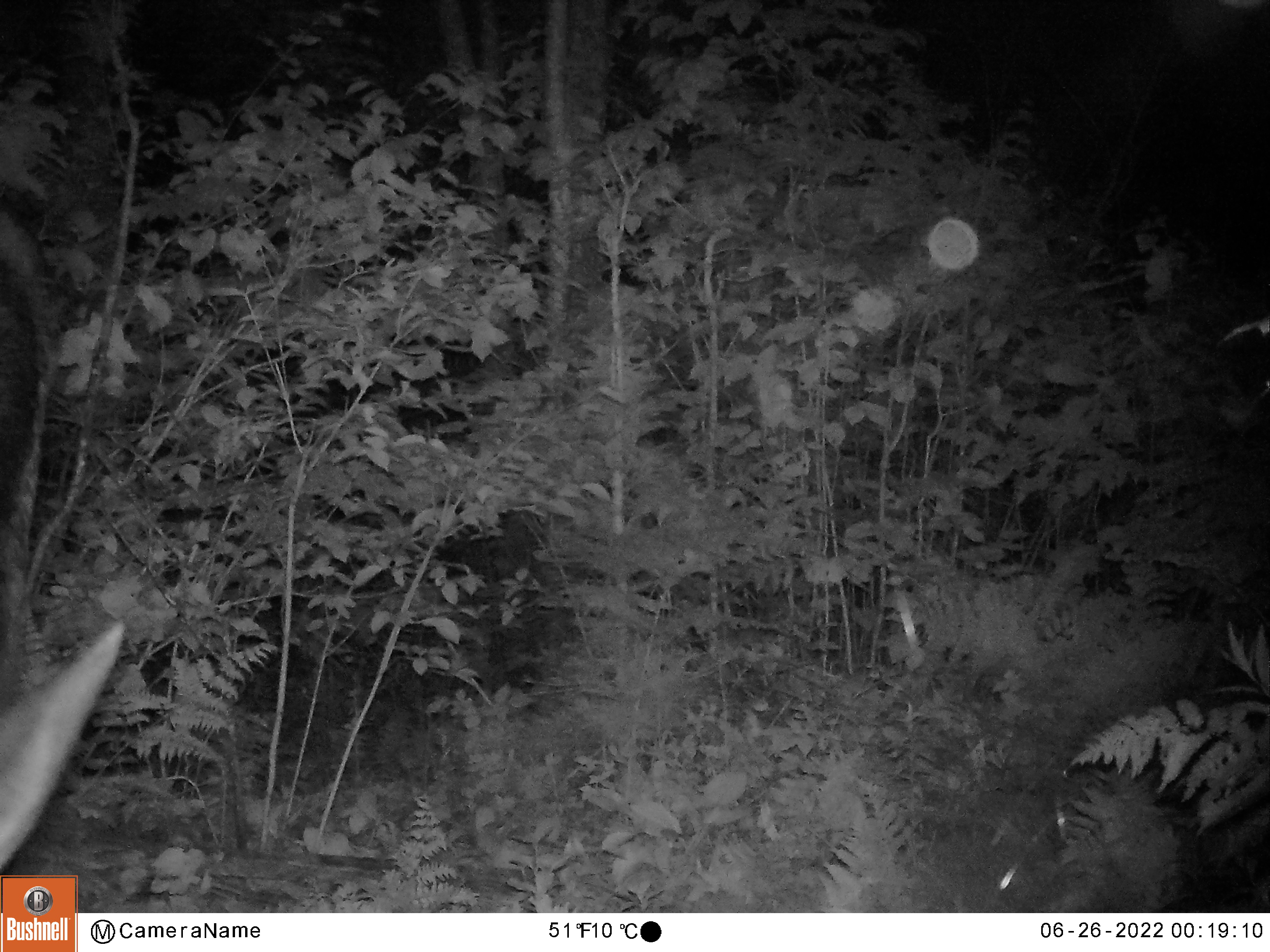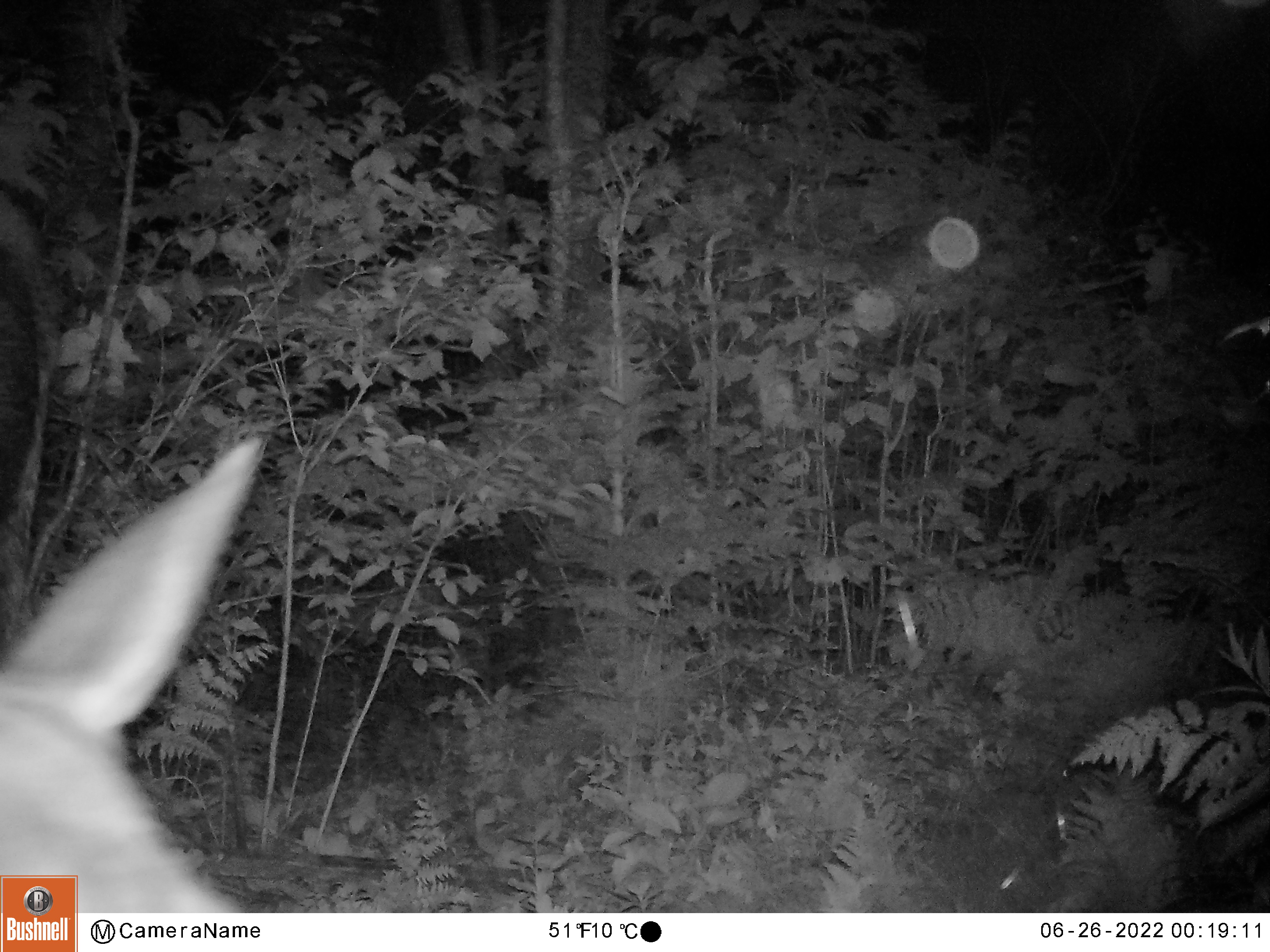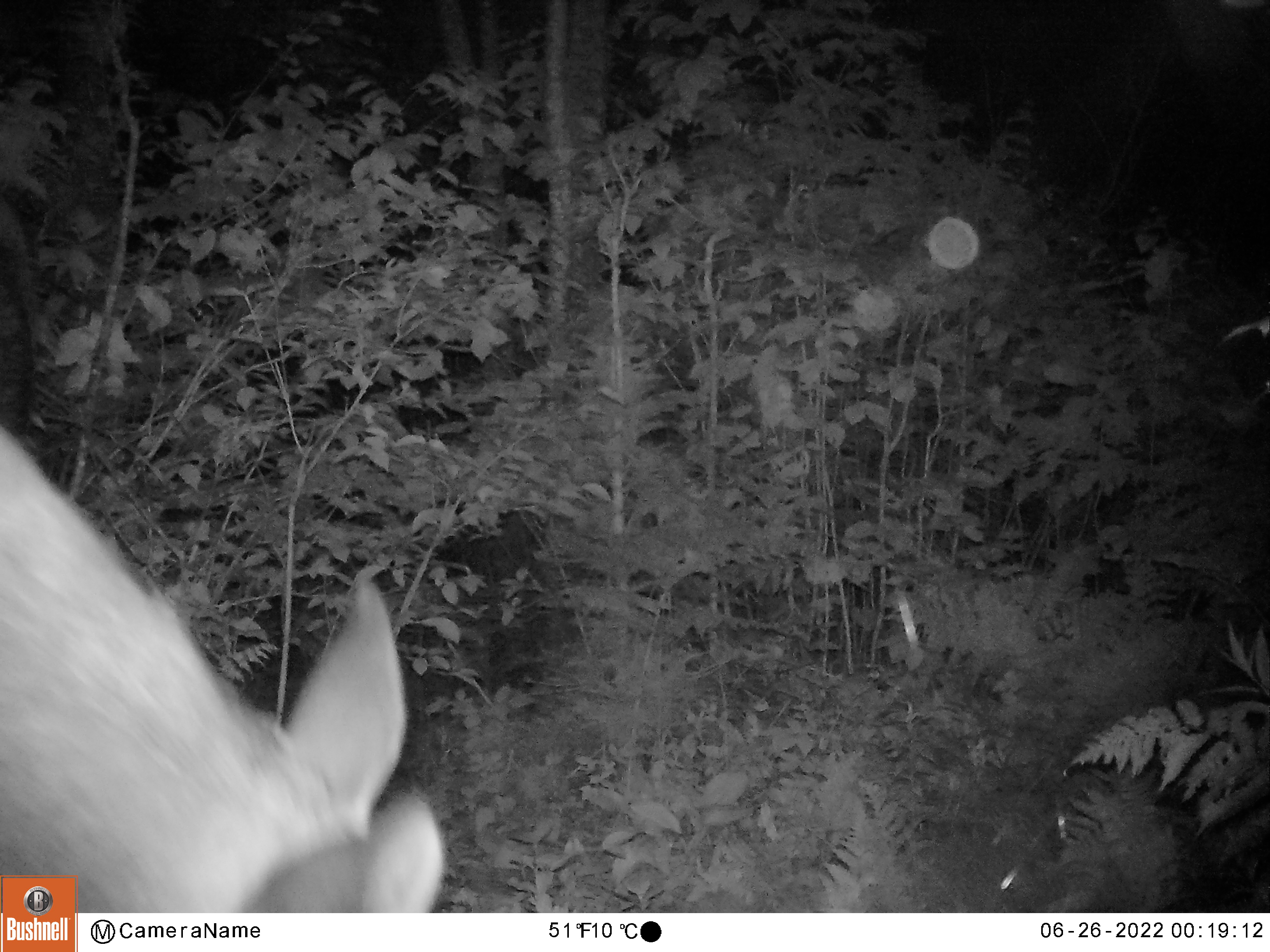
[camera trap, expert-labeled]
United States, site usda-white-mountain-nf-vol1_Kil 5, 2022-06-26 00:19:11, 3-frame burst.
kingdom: Animalia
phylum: Chordata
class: Mammalia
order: Artiodactyla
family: Cervidae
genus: Alces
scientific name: Alces alces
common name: moose